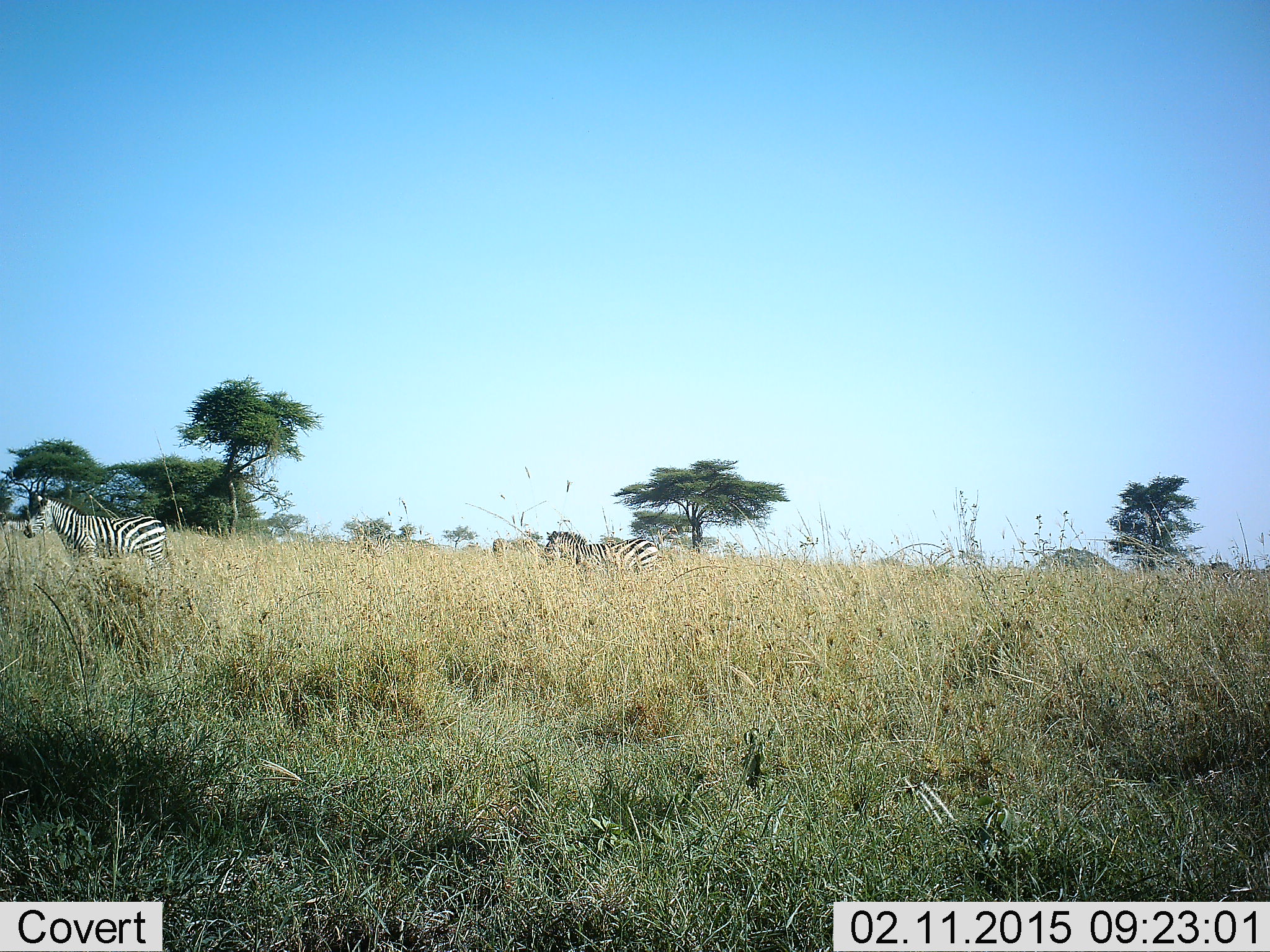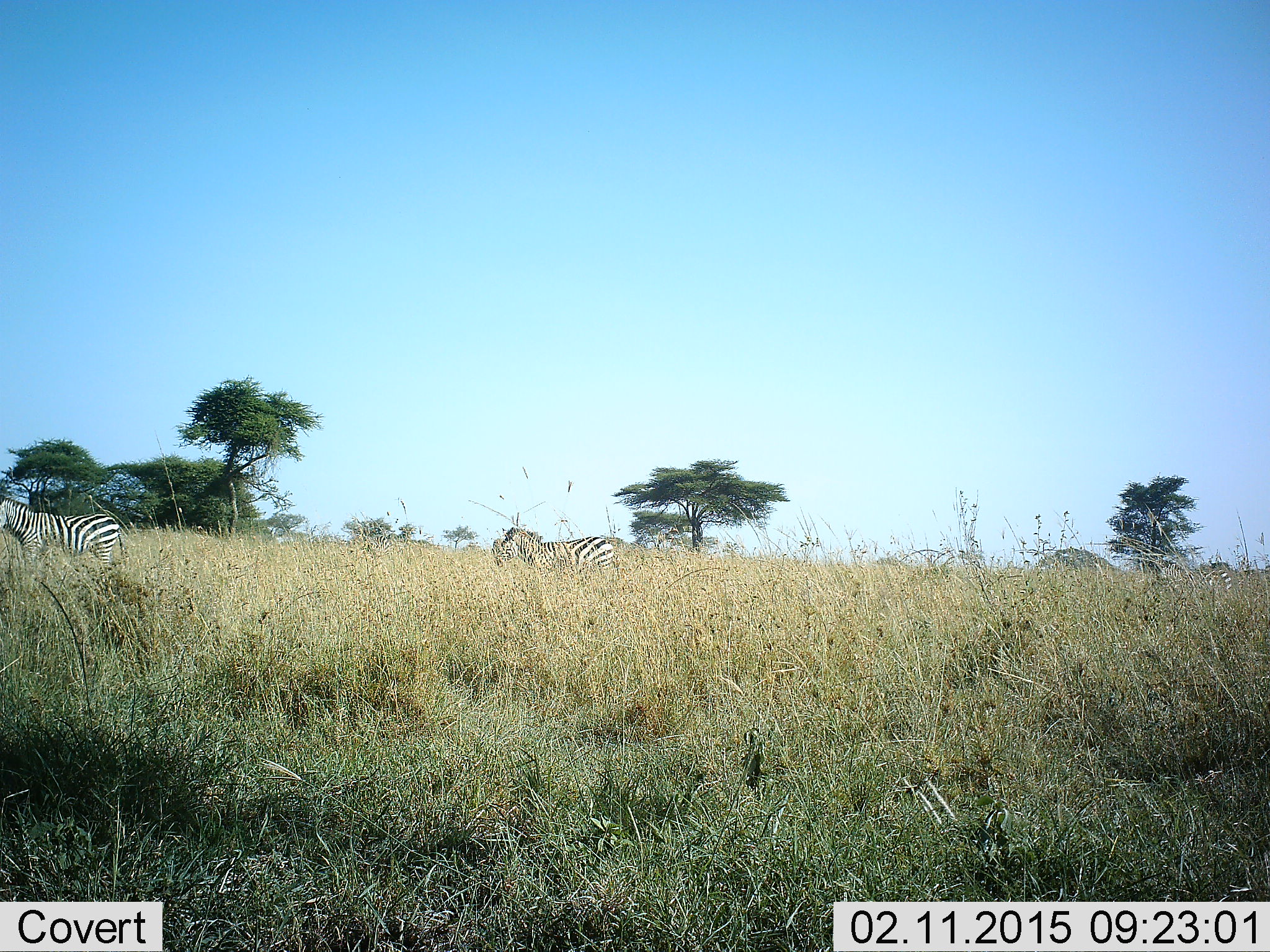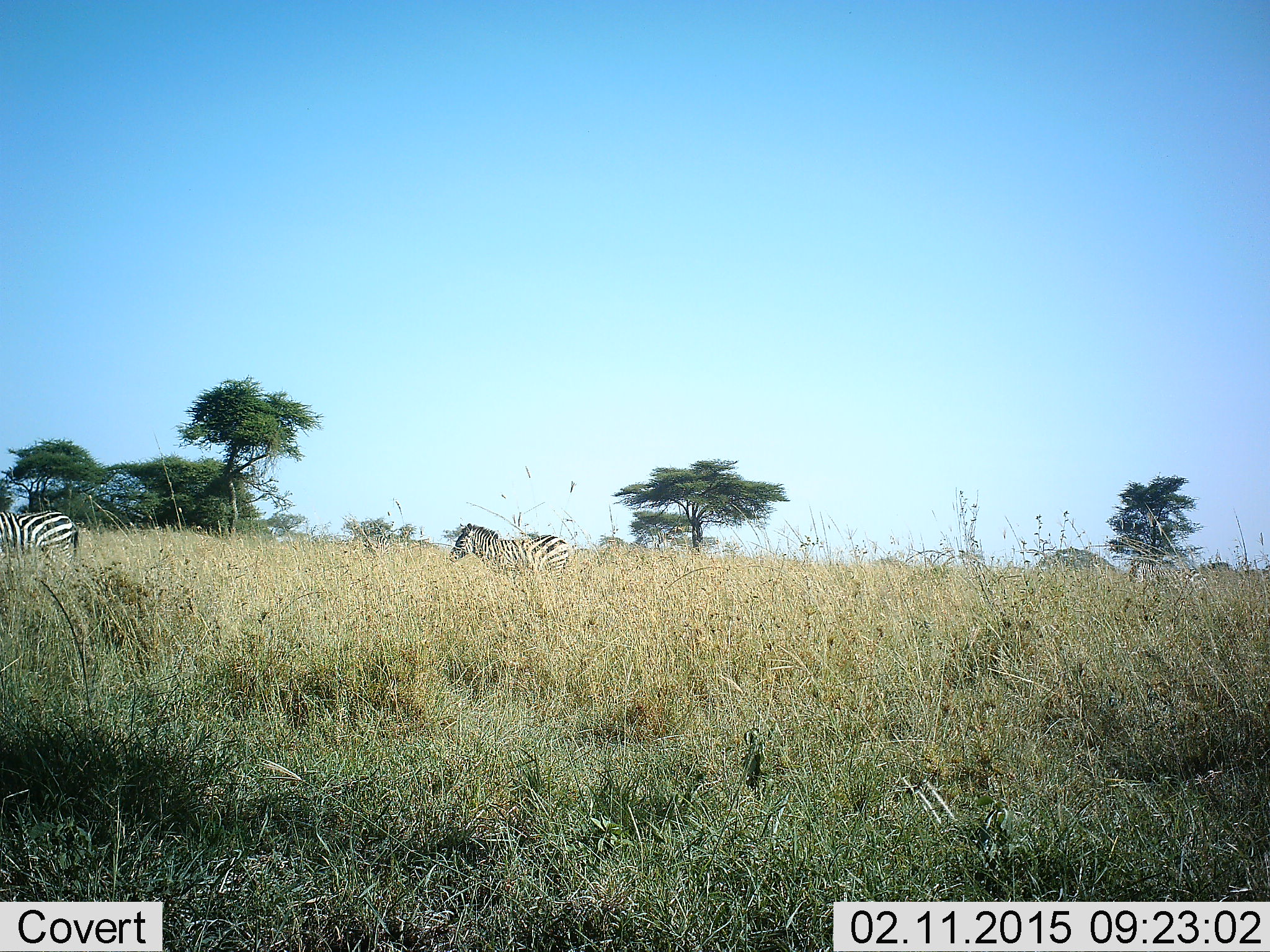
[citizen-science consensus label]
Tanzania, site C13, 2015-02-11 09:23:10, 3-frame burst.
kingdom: Animalia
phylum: Chordata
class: Mammalia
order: Perissodactyla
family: Equidae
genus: Equus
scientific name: Equus quagga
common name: plains zebra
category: zebra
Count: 3.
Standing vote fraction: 40%.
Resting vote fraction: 0%.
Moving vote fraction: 70%.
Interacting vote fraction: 0%.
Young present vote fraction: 0%.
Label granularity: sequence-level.